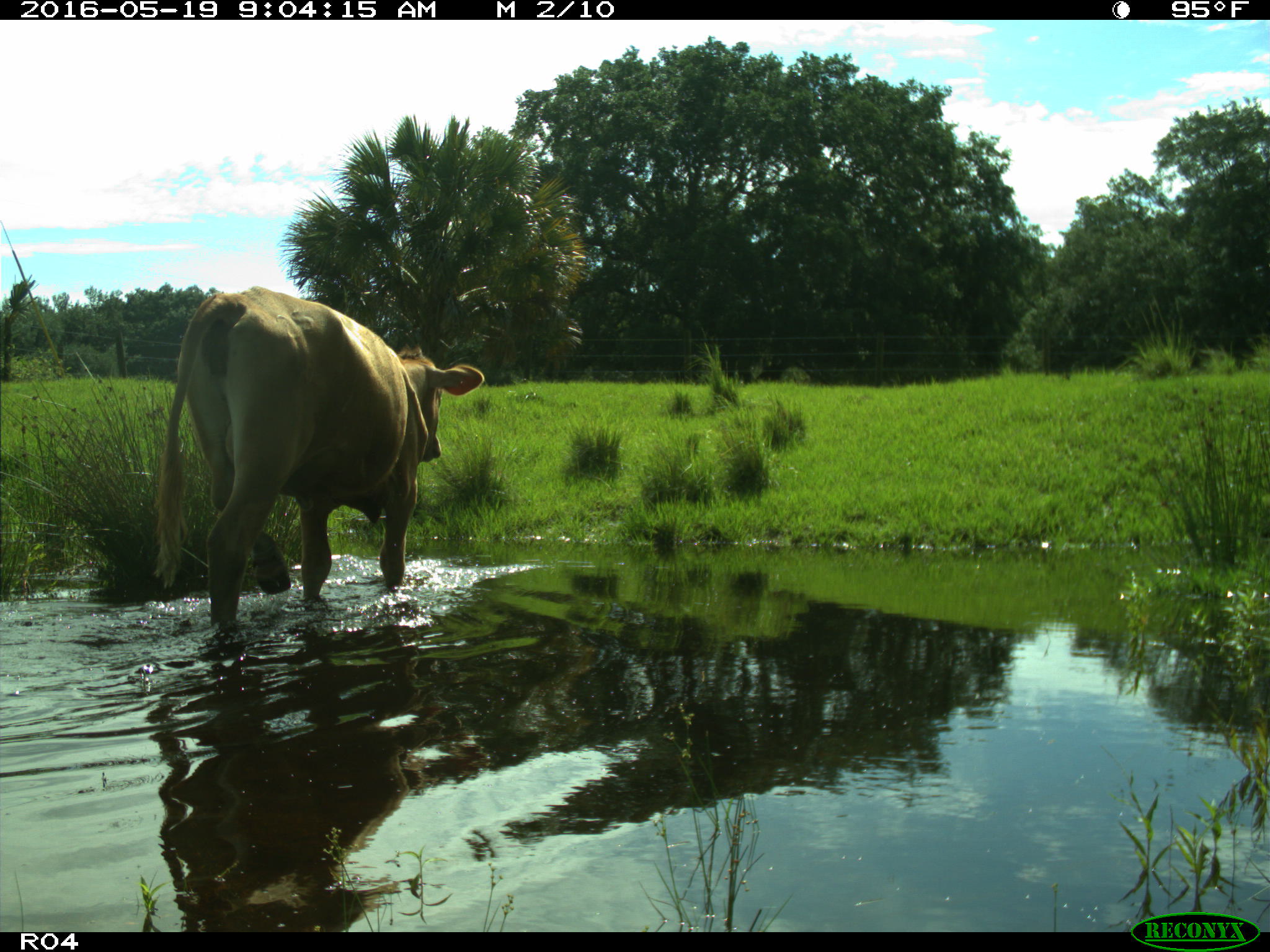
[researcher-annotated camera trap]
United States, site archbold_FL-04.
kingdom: Animalia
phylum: Chordata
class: Mammalia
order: Artiodactyla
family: Bovidae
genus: Bos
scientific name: Bos taurus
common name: domestic cow